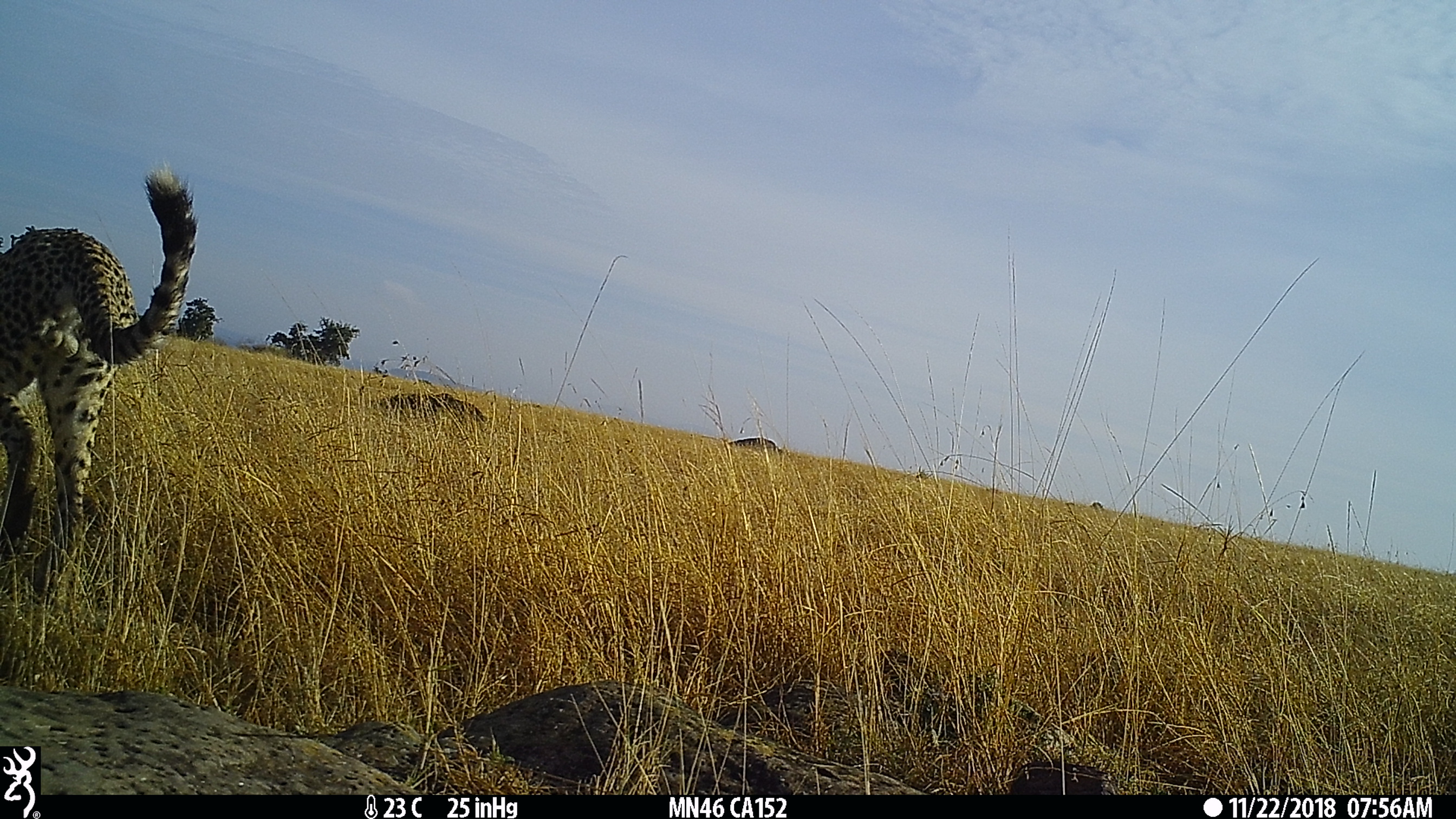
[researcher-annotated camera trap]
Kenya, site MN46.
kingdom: Animalia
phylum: Chordata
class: Mammalia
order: Carnivora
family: Felidae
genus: Acinonyx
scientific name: Acinonyx jubatus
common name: cheetah